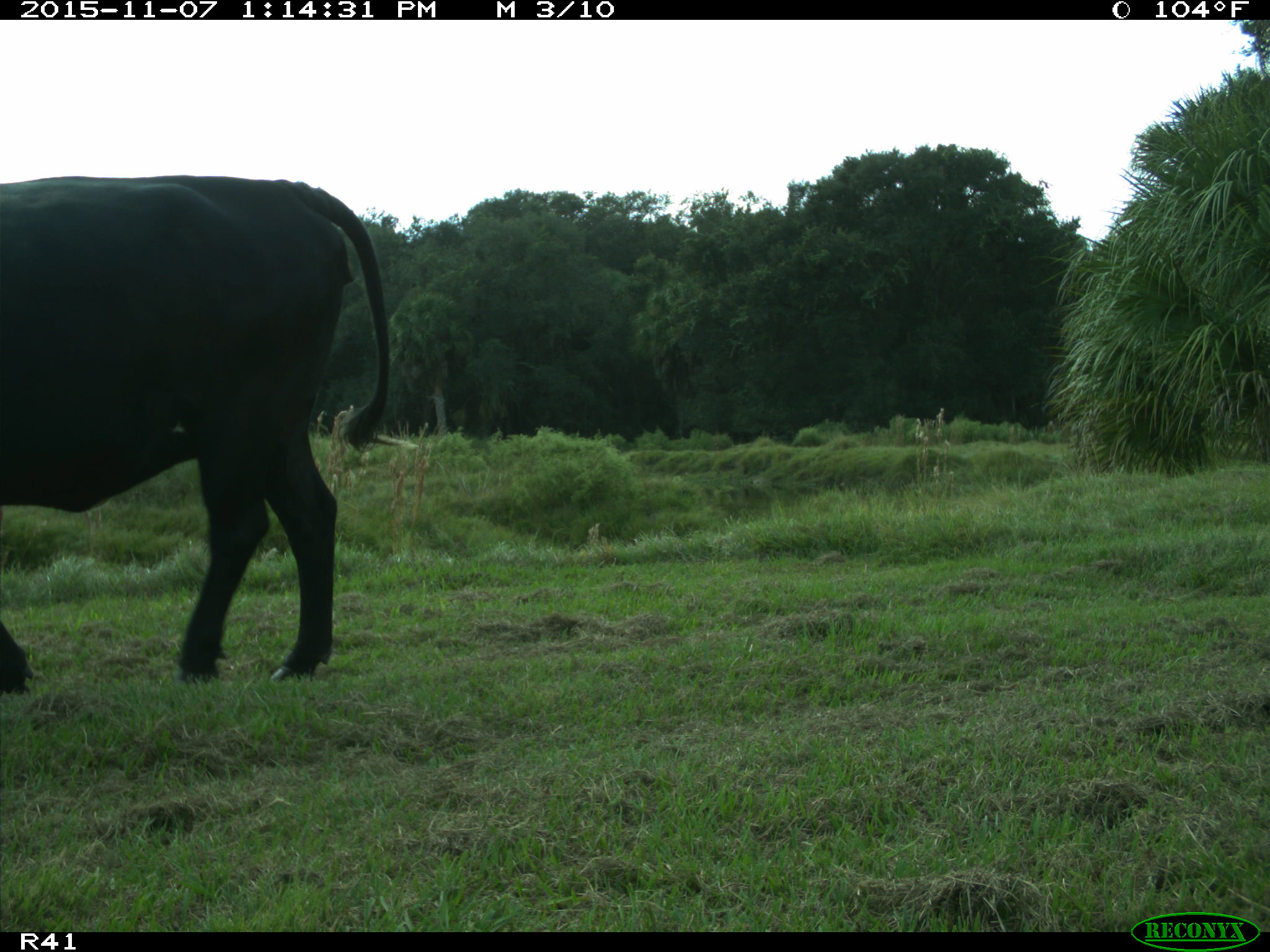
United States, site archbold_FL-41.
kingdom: Animalia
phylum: Chordata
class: Mammalia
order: Artiodactyla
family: Bovidae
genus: Bos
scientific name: Bos taurus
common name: domestic cow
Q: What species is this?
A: Bos taurus (domestic cow).